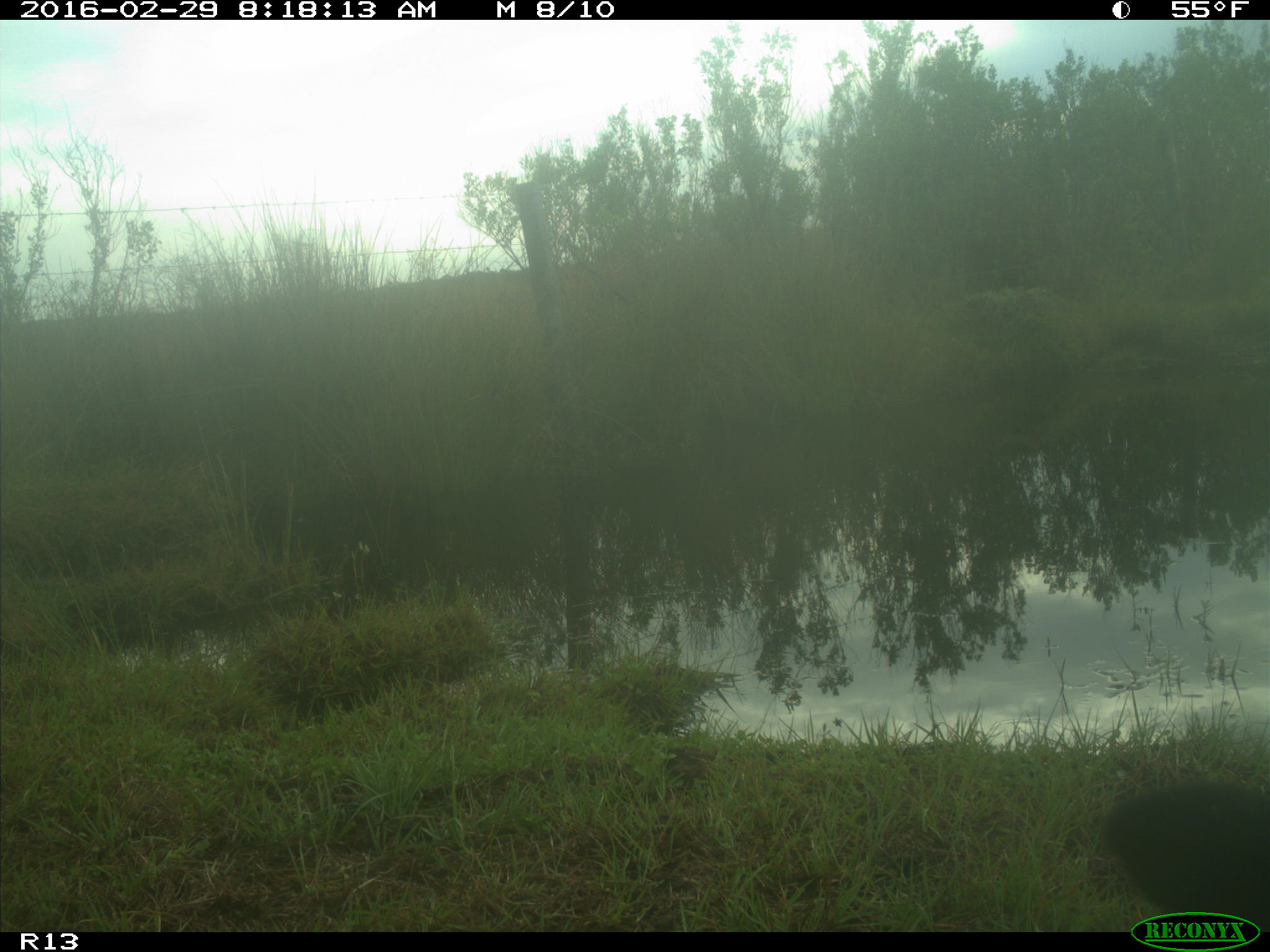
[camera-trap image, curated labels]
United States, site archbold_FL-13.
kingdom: Animalia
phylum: Chordata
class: Mammalia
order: Artiodactyla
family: Bovidae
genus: Bos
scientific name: Bos taurus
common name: domestic cow